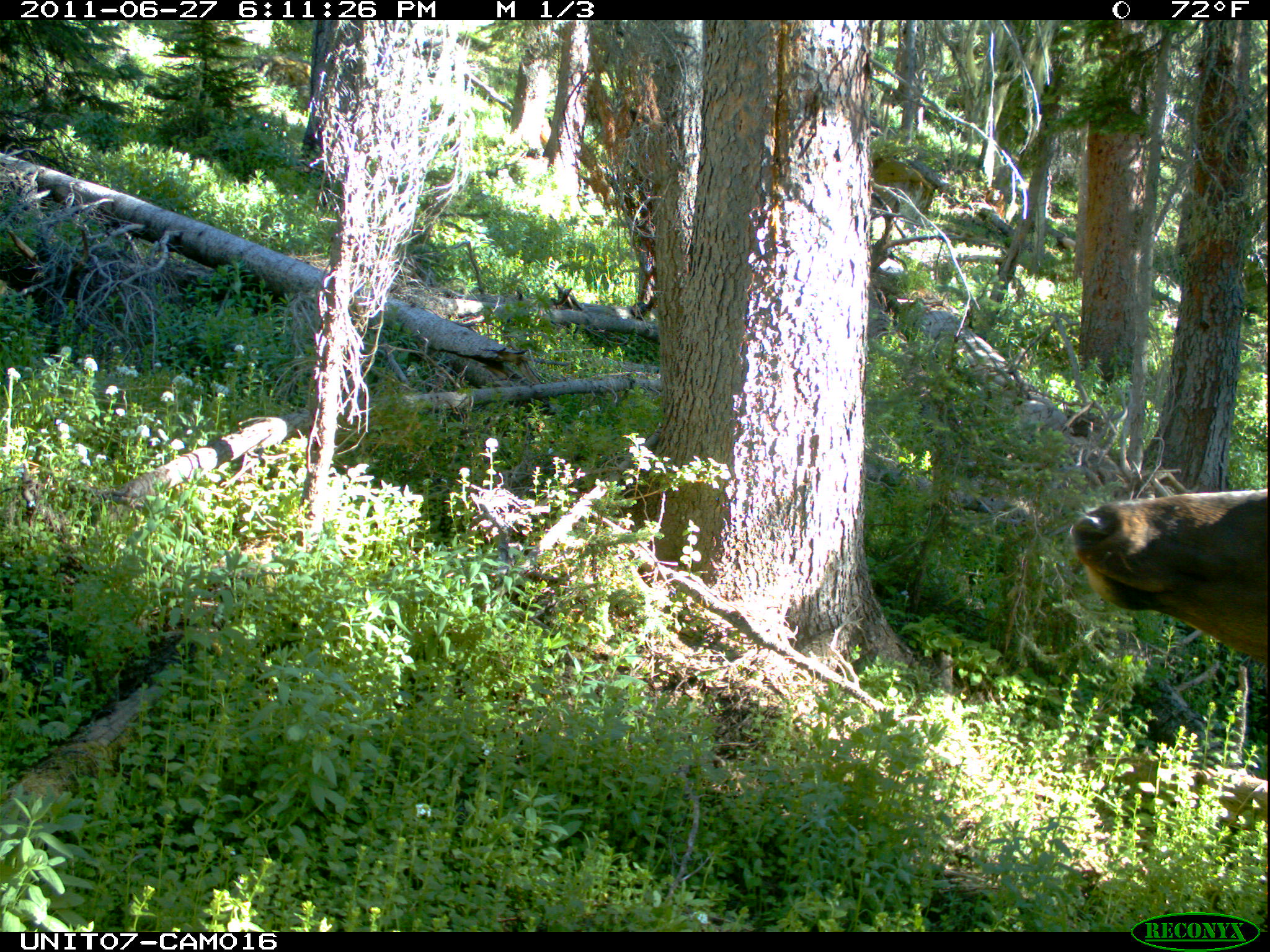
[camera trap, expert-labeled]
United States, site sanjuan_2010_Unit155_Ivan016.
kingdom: Animalia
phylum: Chordata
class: Mammalia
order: Artiodactyla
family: Cervidae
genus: Cervus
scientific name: Cervus elaphus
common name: red deer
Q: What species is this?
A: Cervus elaphus (red deer).